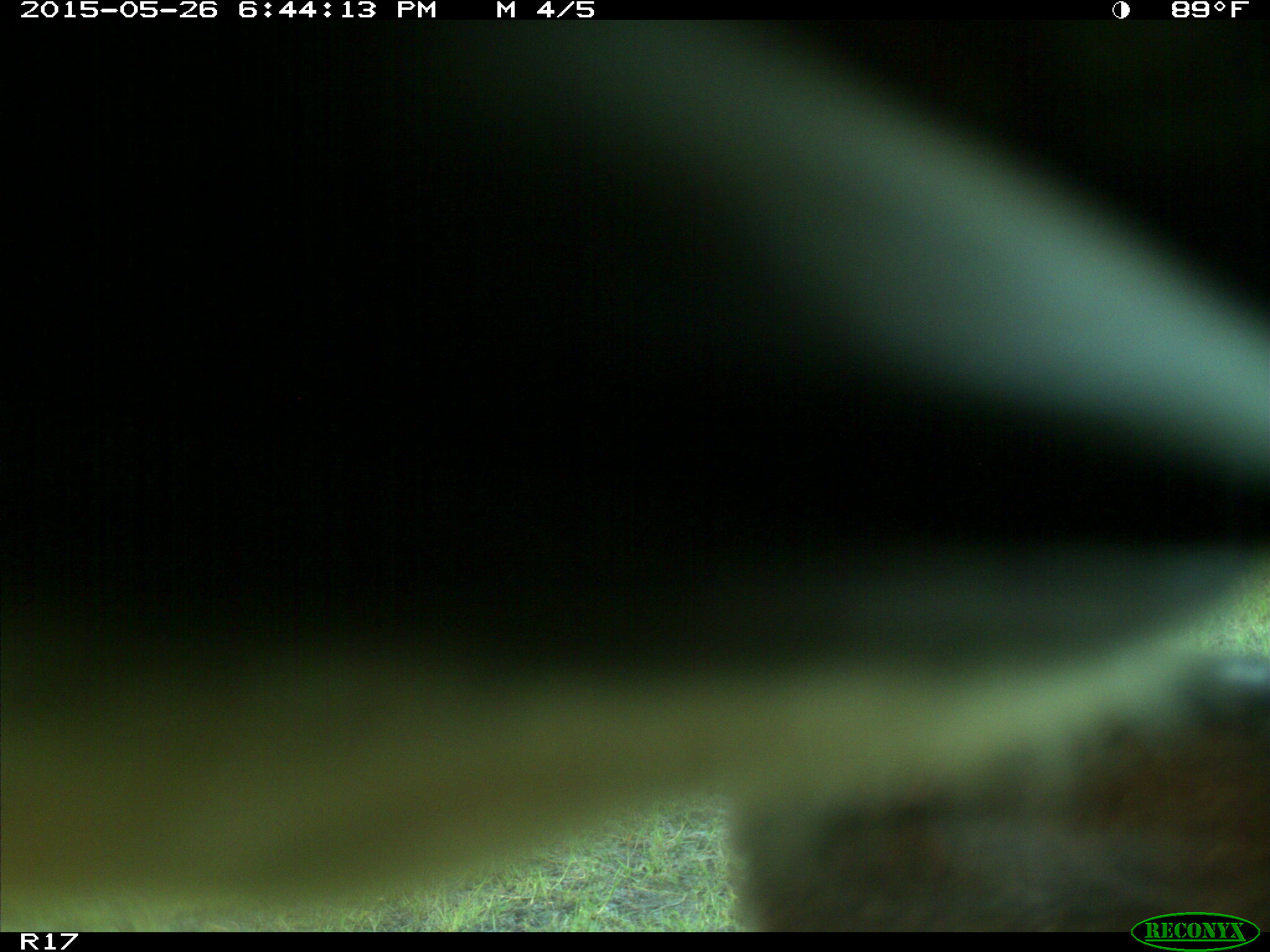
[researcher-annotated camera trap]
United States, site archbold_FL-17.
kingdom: Animalia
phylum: Chordata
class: Mammalia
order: Artiodactyla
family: Bovidae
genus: Bos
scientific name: Bos taurus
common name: domestic cow